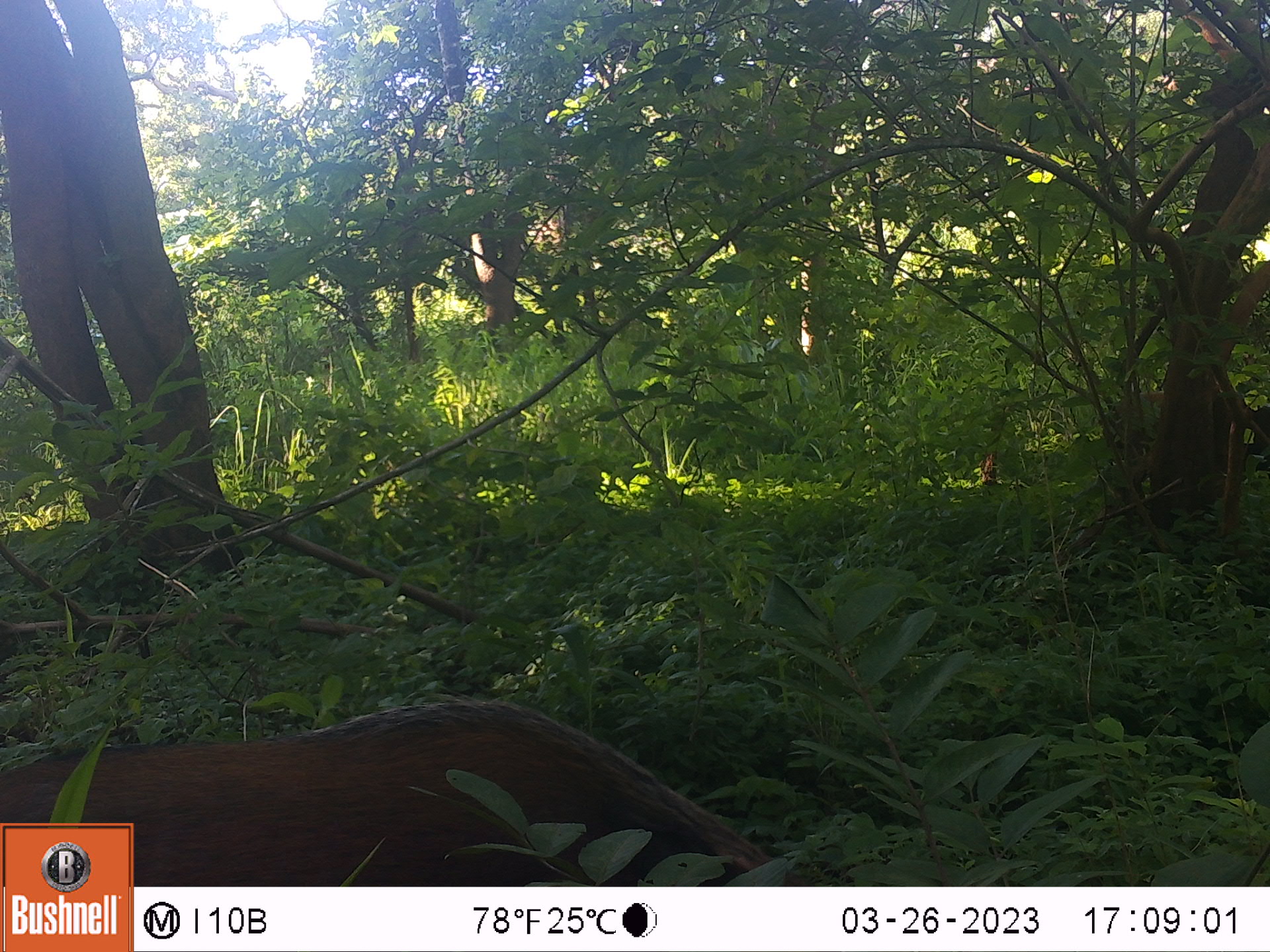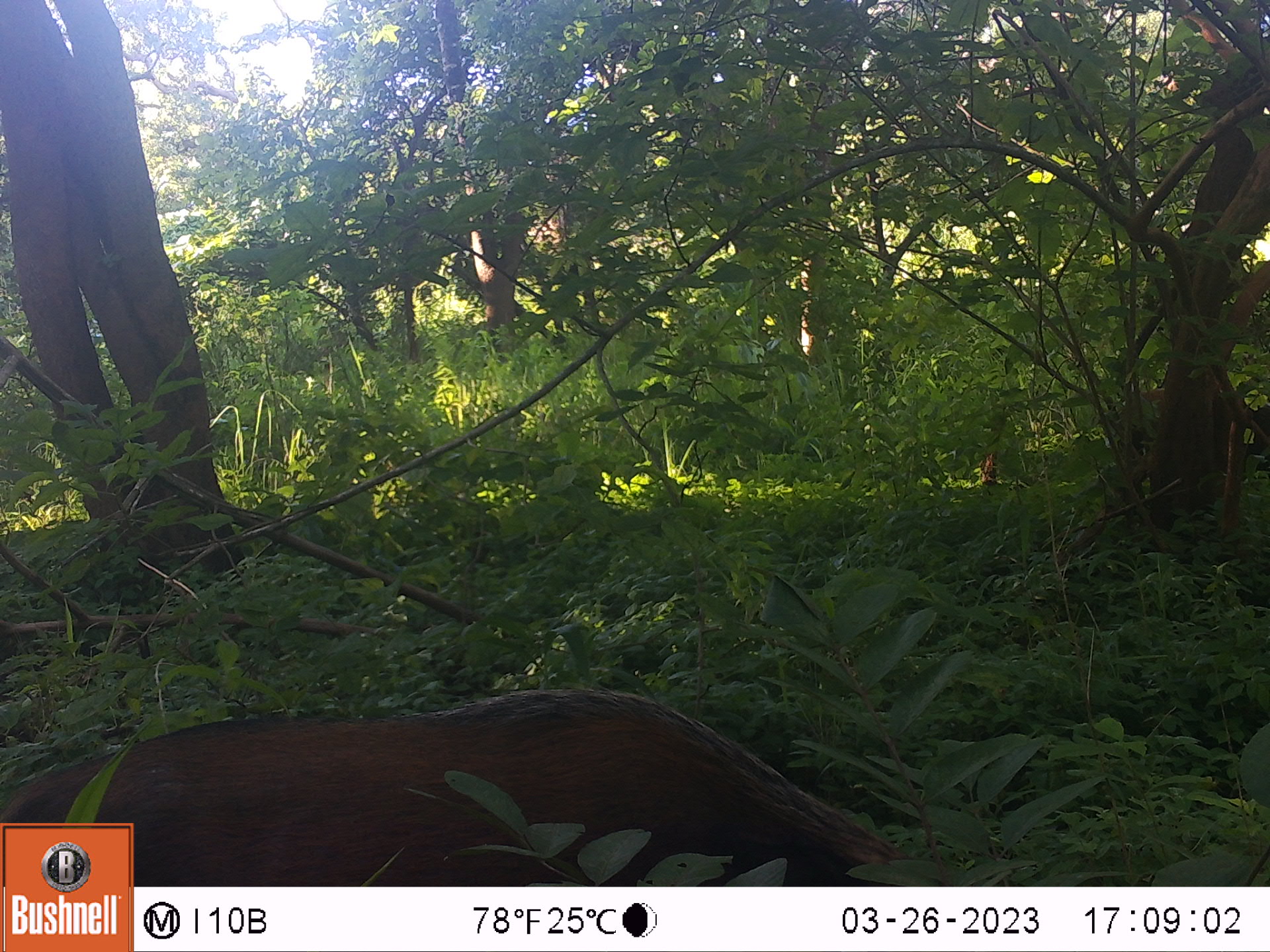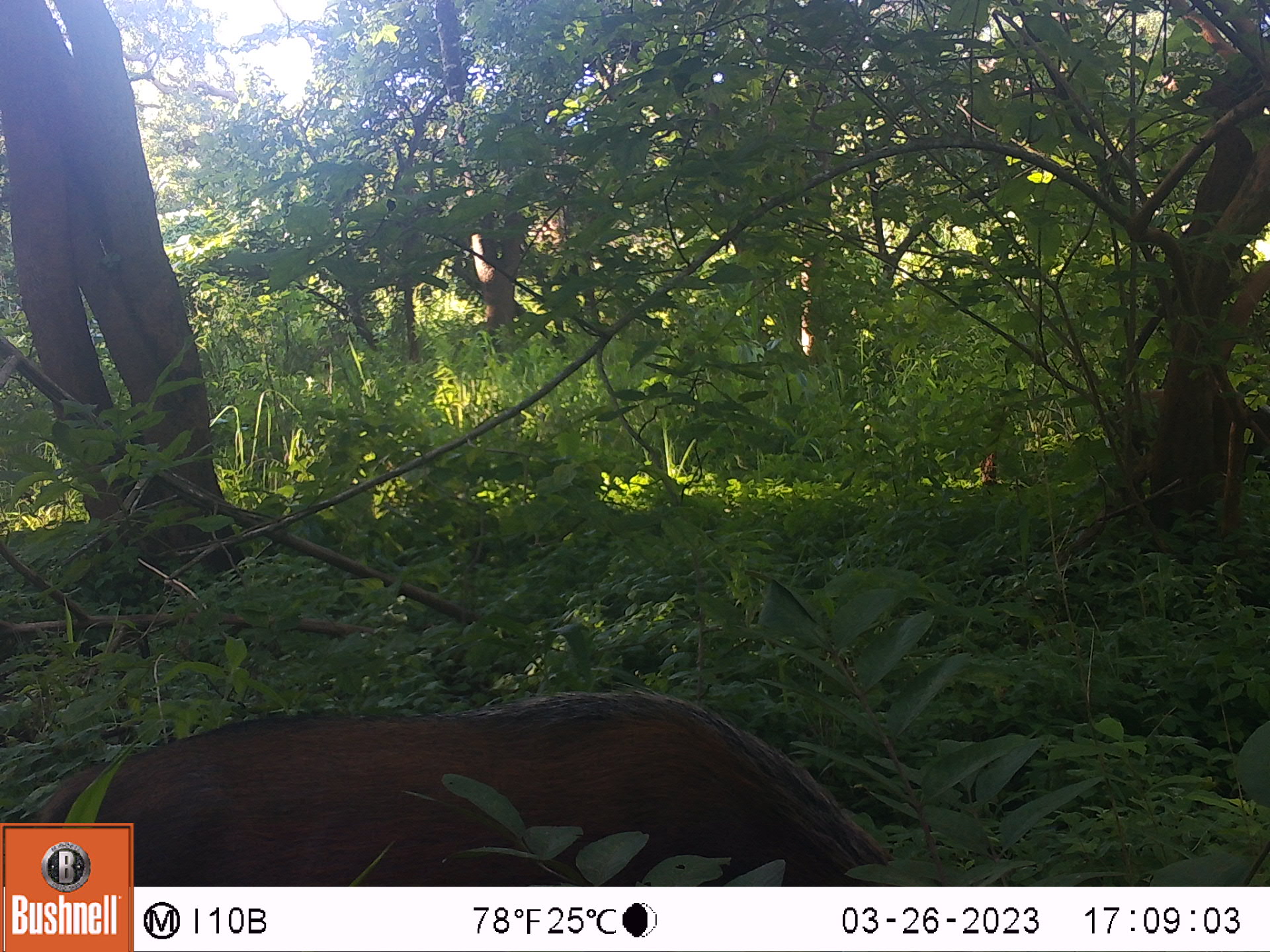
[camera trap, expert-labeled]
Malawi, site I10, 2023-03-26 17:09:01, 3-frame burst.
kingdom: Animalia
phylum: Chordata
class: Mammalia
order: Artiodactyla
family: Suidae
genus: Potamochoerus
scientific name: Potamochoerus larvatus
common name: bushpig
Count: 1.